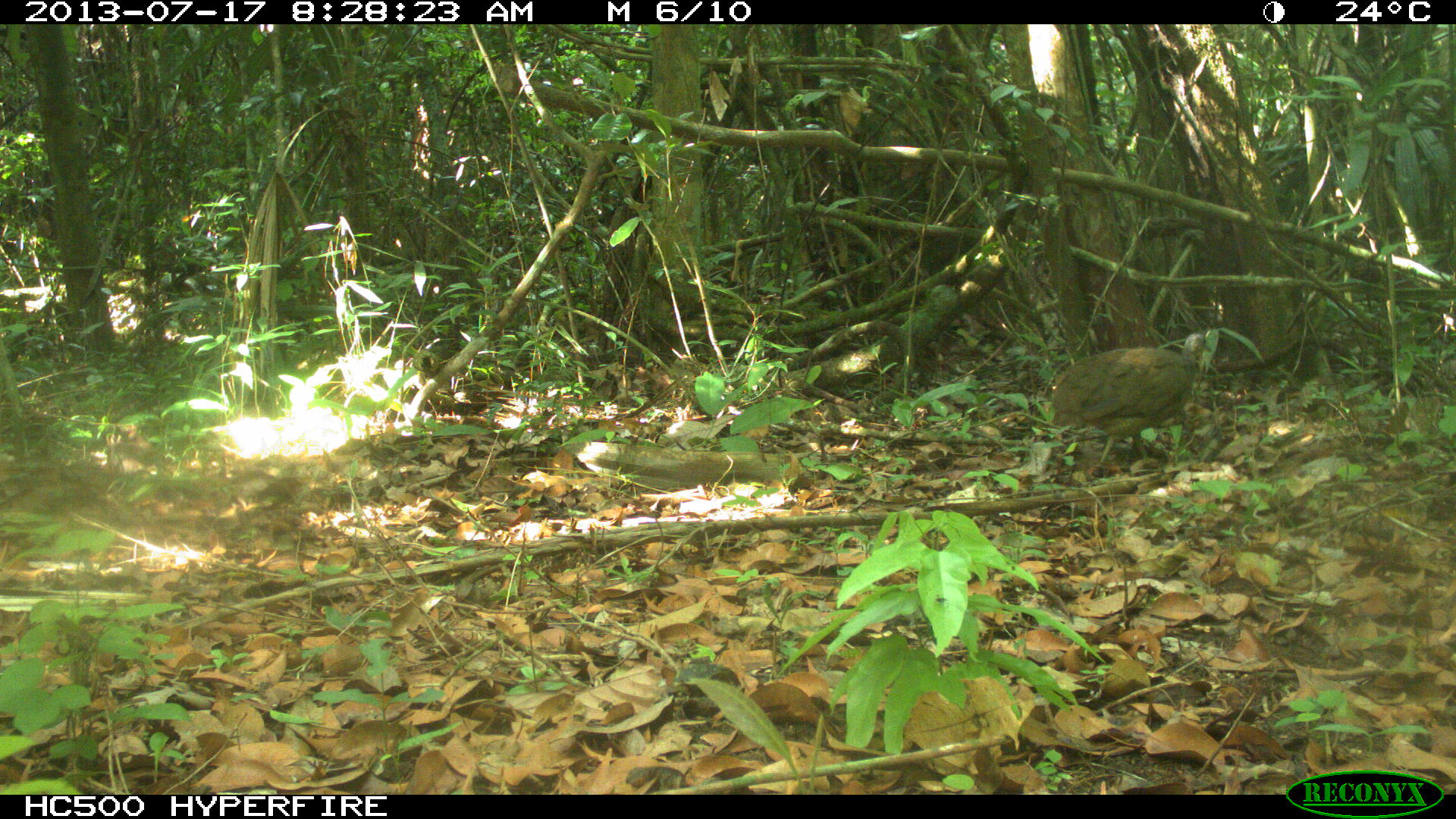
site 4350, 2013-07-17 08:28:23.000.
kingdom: Animalia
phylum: Chordata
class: Aves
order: Tinamiformes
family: Tinamidae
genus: Tinamus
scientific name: Tinamus major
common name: great tinamou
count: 1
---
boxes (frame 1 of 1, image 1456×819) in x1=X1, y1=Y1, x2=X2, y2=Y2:
tinamus major: x1=1048, y1=332, x2=1211, y2=463